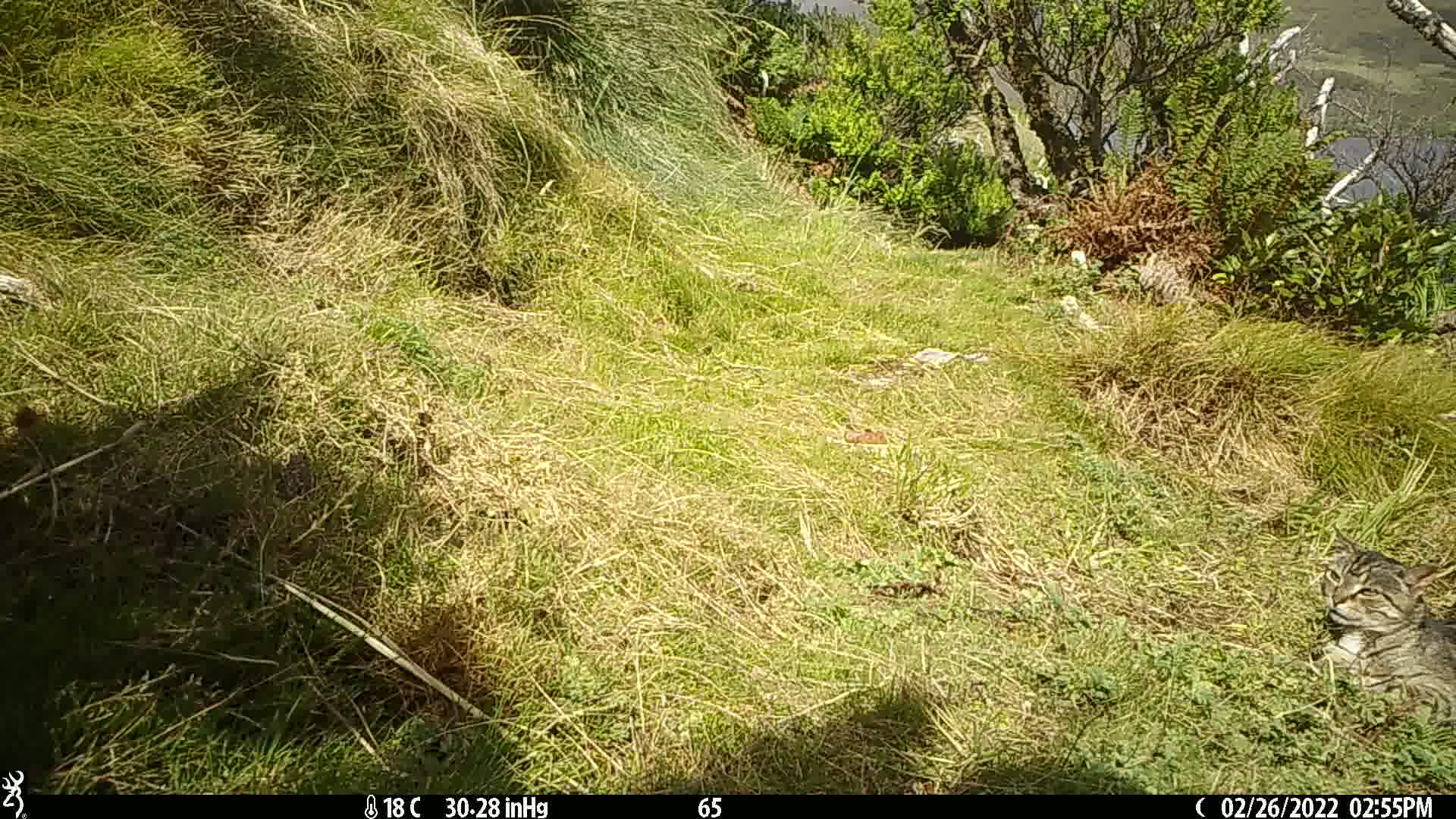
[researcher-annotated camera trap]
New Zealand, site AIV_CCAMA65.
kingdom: Animalia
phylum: Chordata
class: Mammalia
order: Carnivora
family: Felidae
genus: Felis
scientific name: Felis catus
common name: domestic cat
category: cat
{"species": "cat (domestic cat) (Felis catus)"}